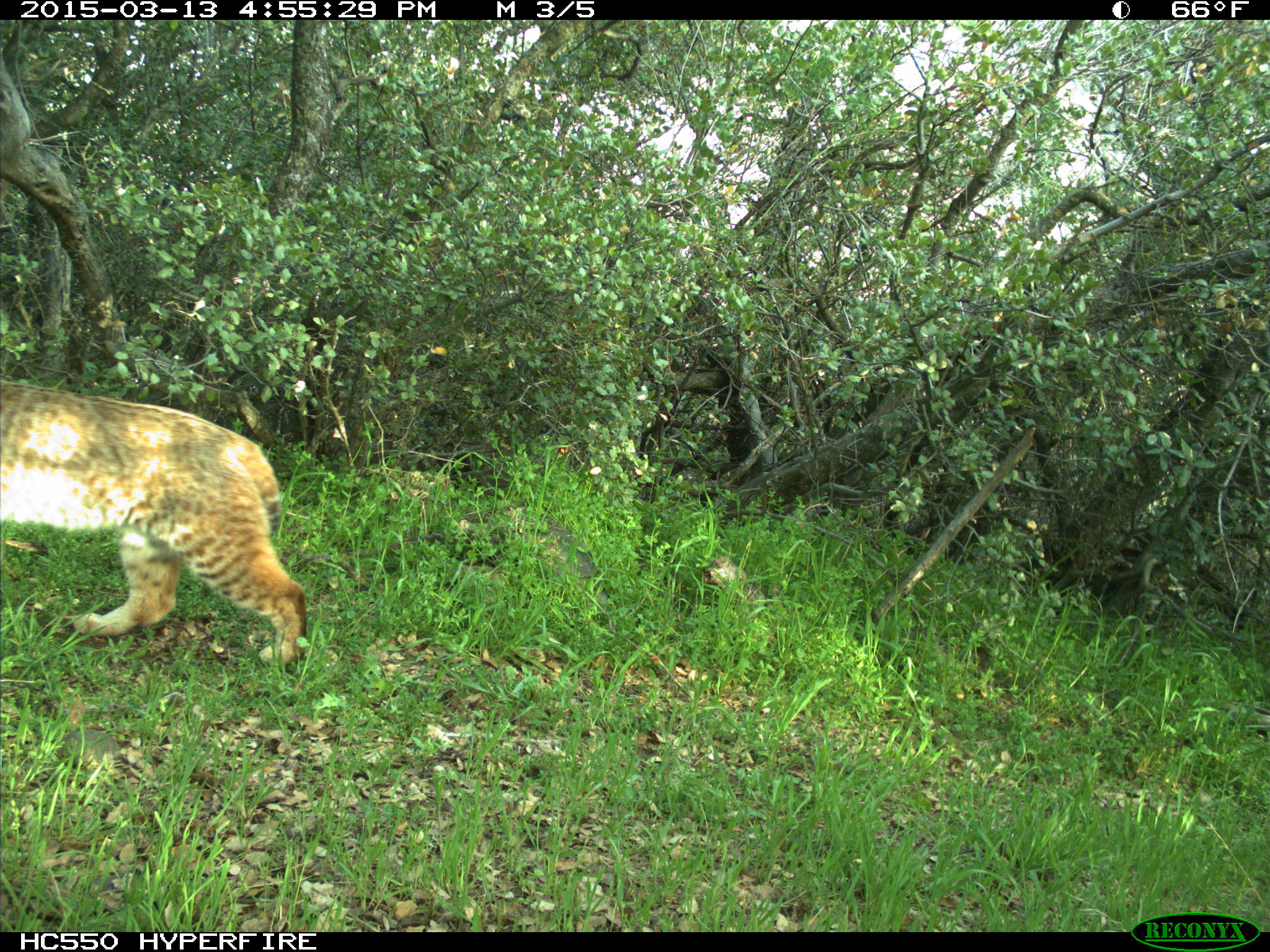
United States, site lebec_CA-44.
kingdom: Animalia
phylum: Chordata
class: Mammalia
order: Carnivora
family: Felidae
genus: Lynx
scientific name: Lynx rufus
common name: bobcat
Lynx rufus (bobcat).